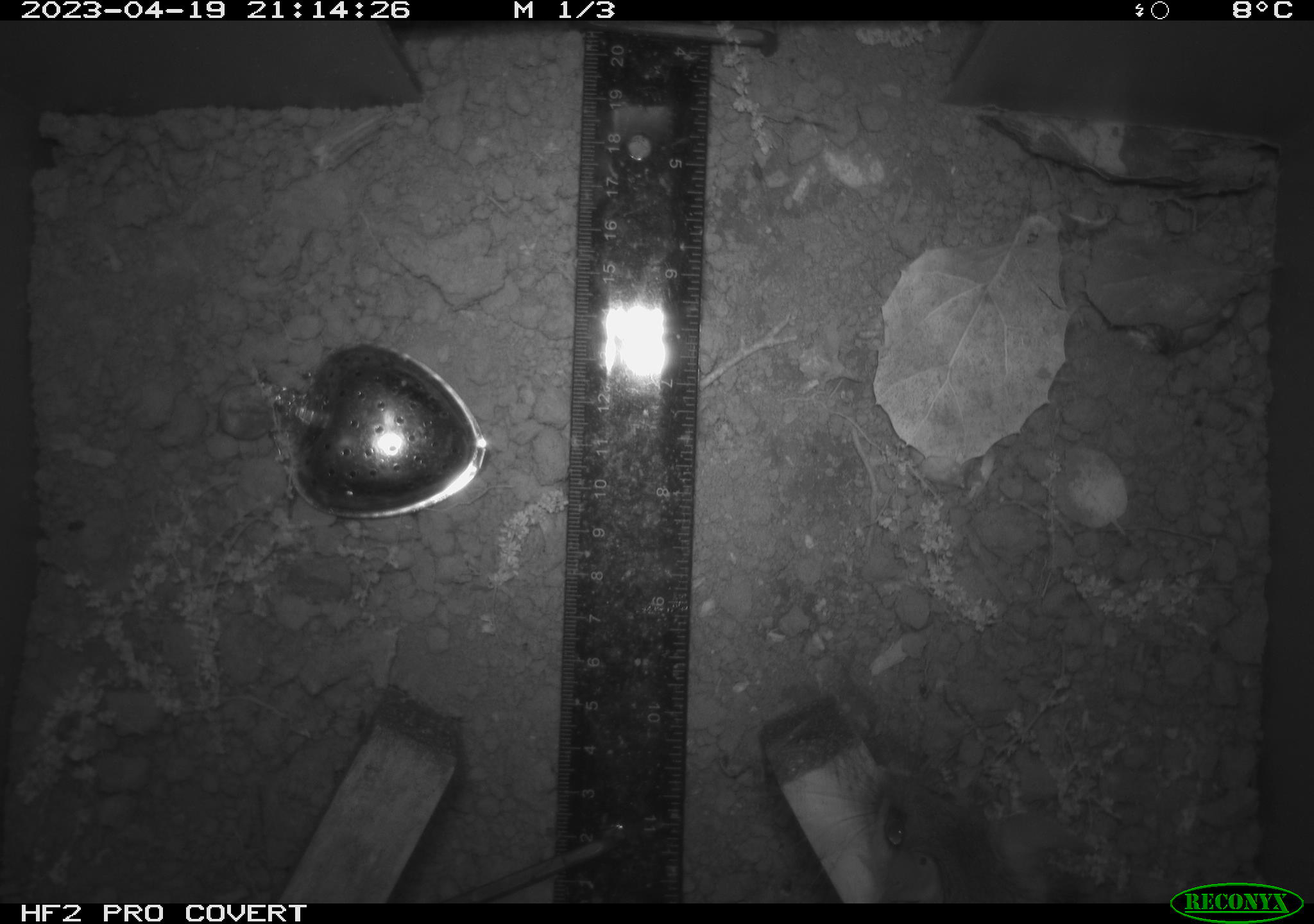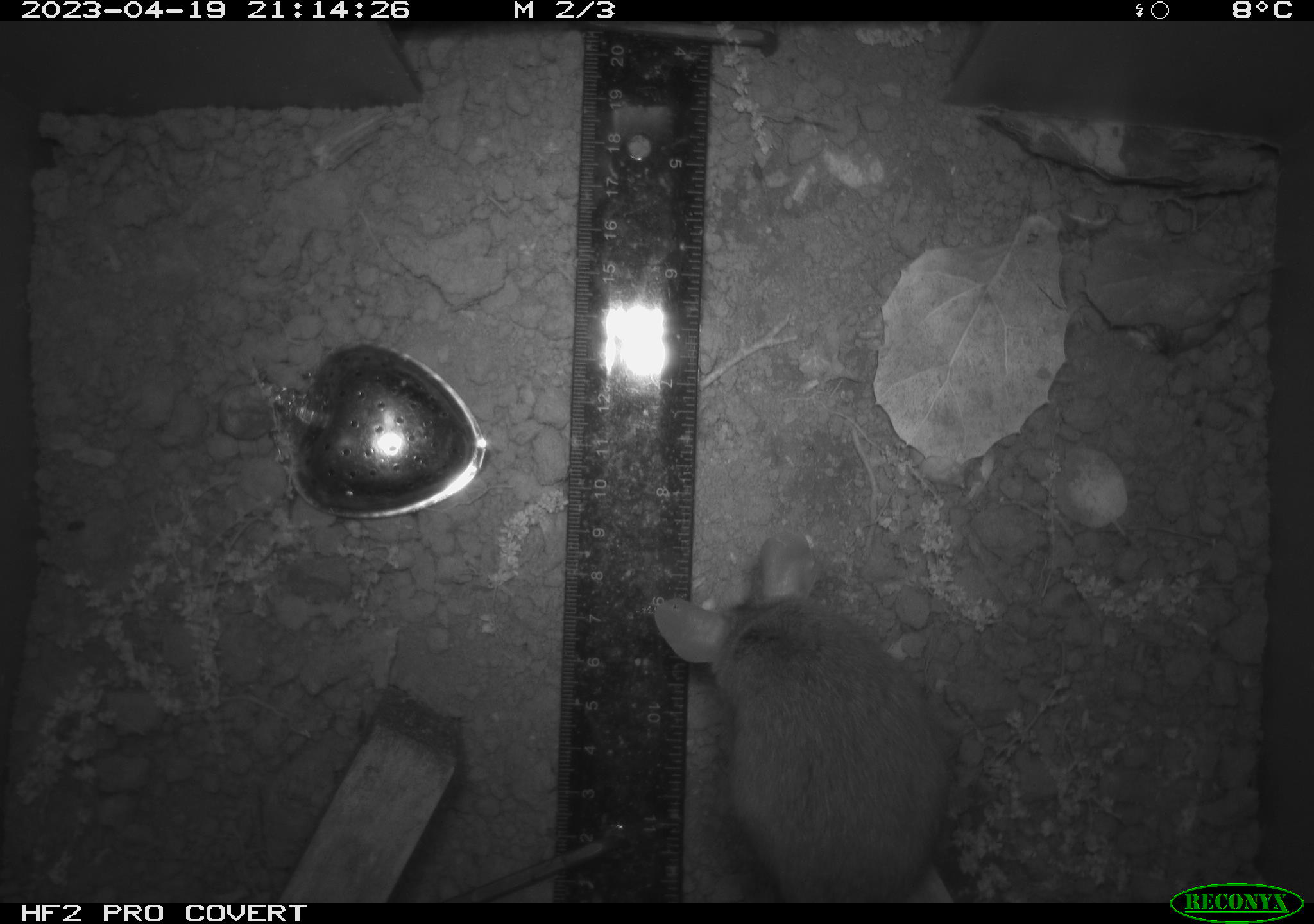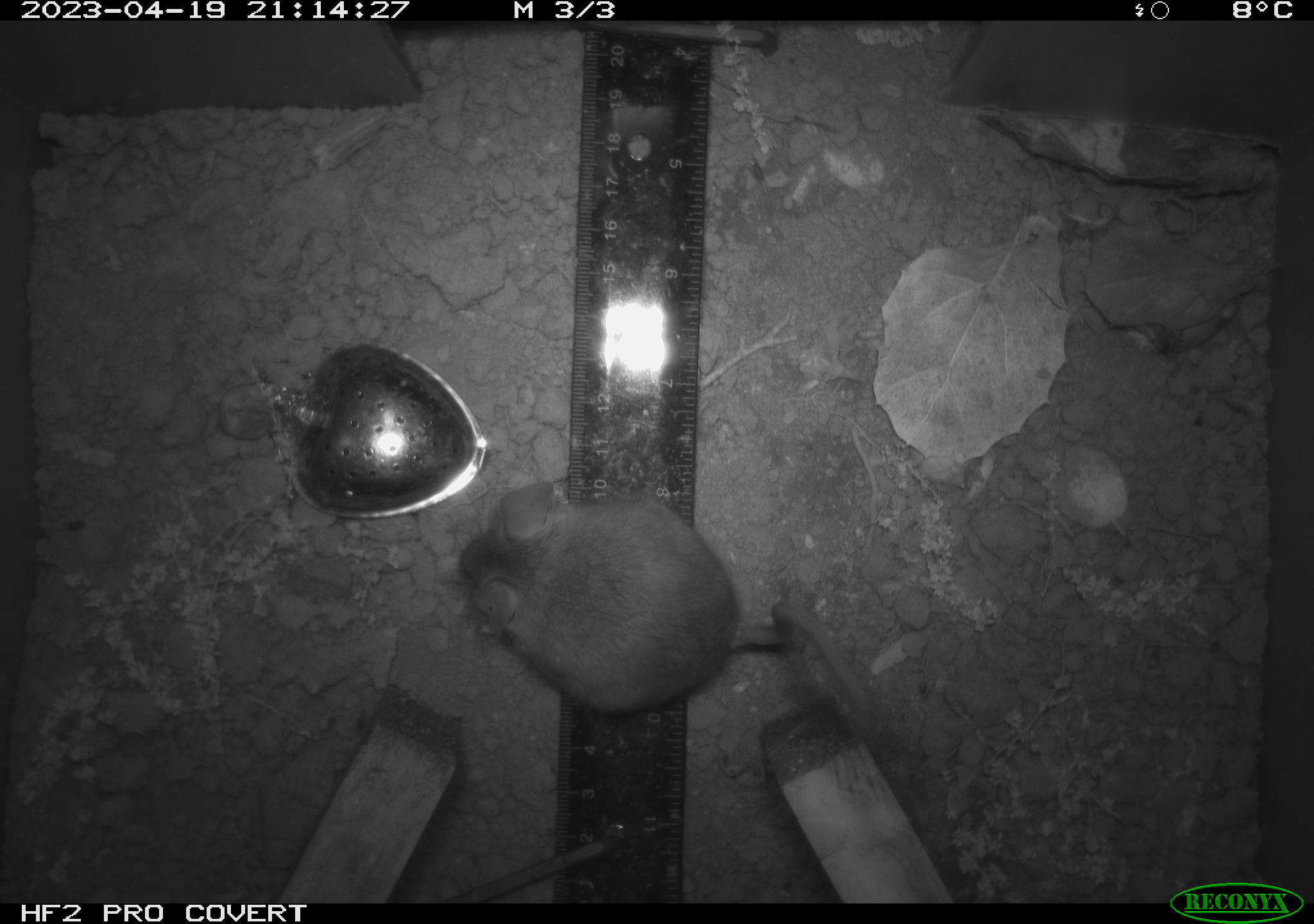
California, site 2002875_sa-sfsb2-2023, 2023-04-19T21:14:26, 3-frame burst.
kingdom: Animalia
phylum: Chordata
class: Mammalia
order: Rodentia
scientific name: Rodentia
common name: mouse species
Mouse species (Rodentia).